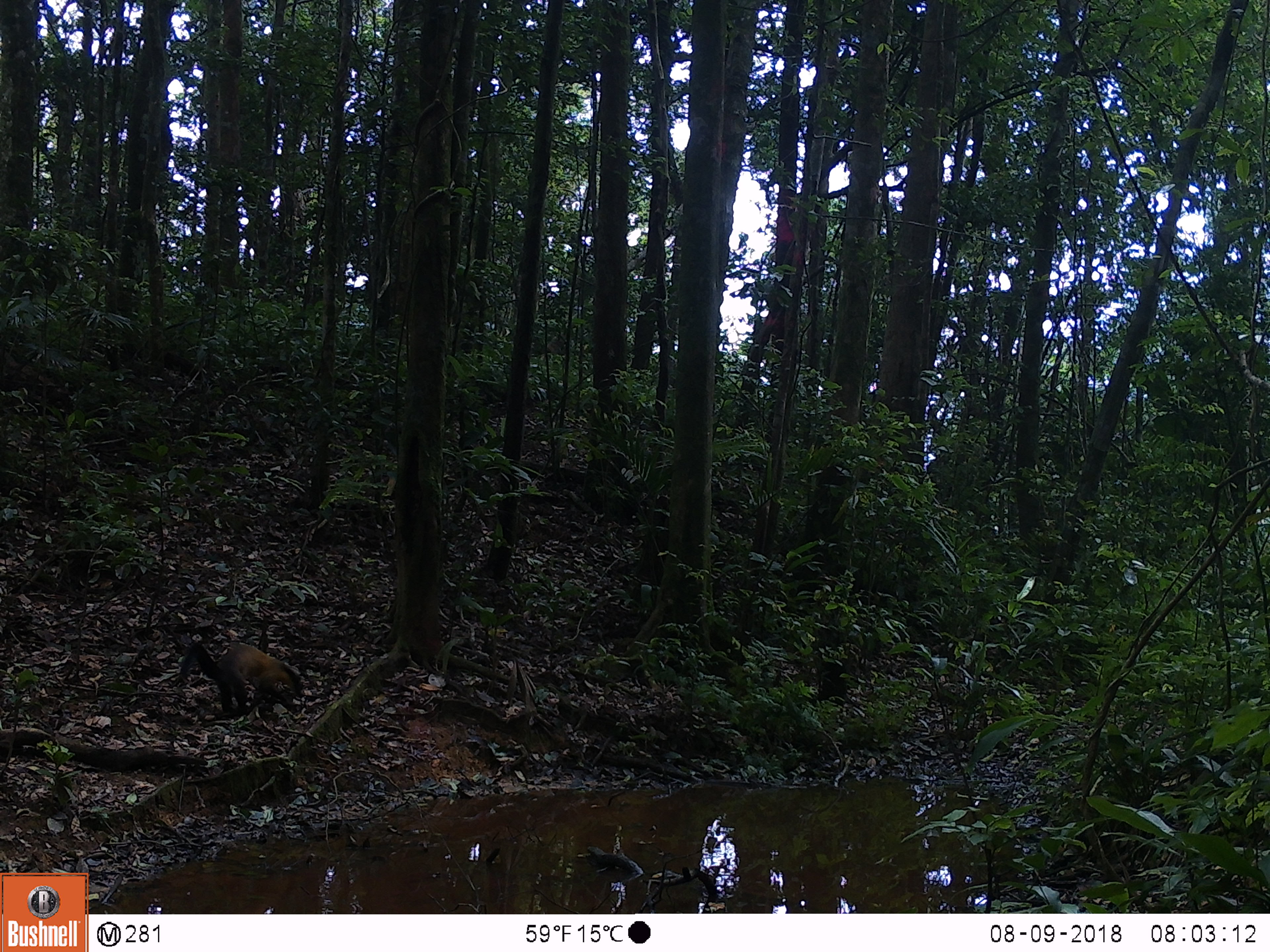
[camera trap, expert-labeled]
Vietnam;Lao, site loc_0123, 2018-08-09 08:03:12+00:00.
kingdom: Animalia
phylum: Chordata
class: Mammalia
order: Carnivora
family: Mustelidae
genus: Martes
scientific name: Martes flavigula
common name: yellow-throated marten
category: yellow throated marten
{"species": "yellow throated marten (yellow-throated marten) (Martes flavigula)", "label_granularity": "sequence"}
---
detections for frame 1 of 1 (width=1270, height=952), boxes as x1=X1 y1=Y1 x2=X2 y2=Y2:
yellow throated marten: x1=178 y1=639 x2=303 y2=716